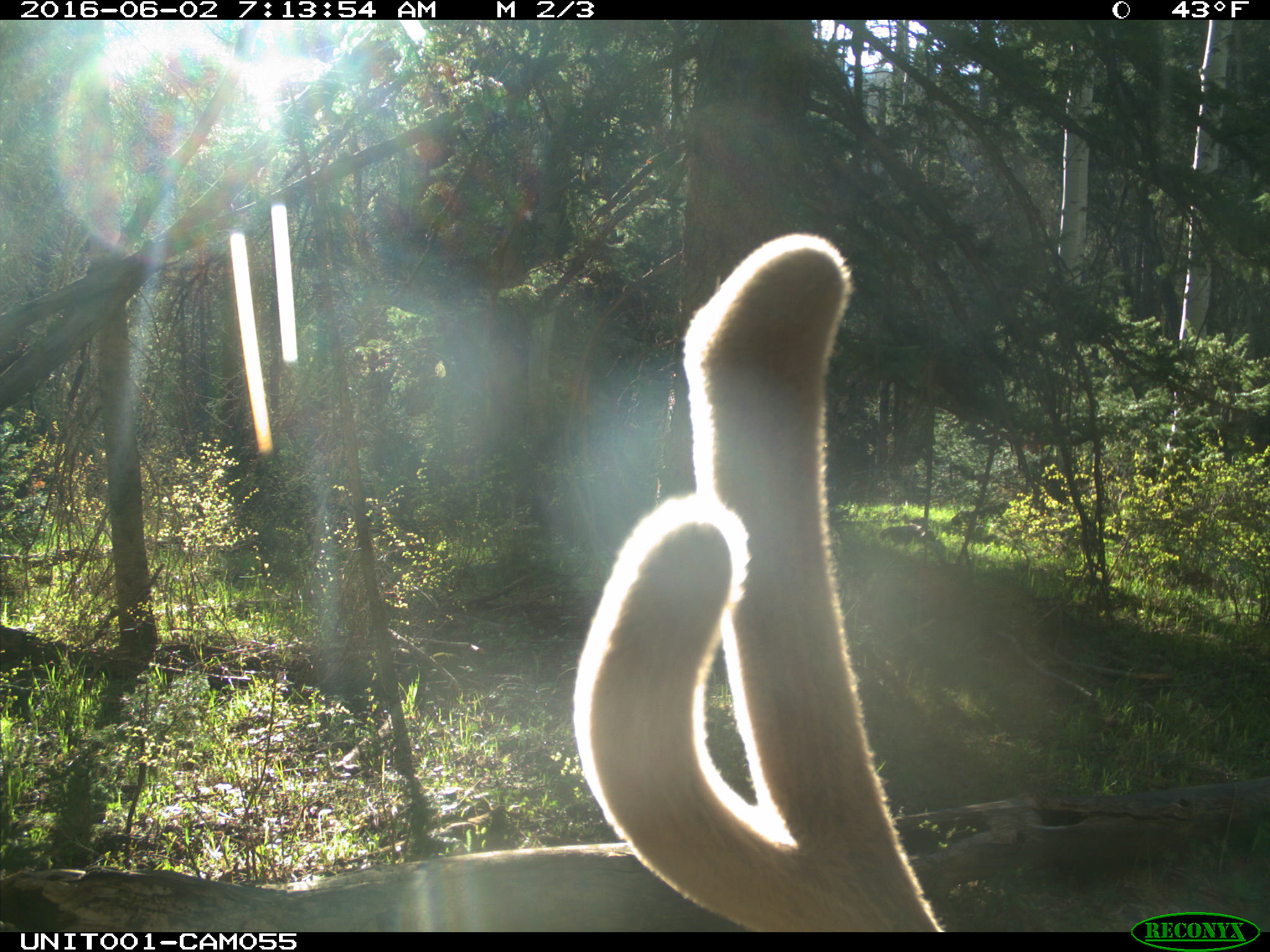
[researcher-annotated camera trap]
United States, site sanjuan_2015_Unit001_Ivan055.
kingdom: Animalia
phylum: Chordata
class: Mammalia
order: Artiodactyla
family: Cervidae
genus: Cervus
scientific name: Cervus elaphus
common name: red deer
Cervus elaphus (red deer).